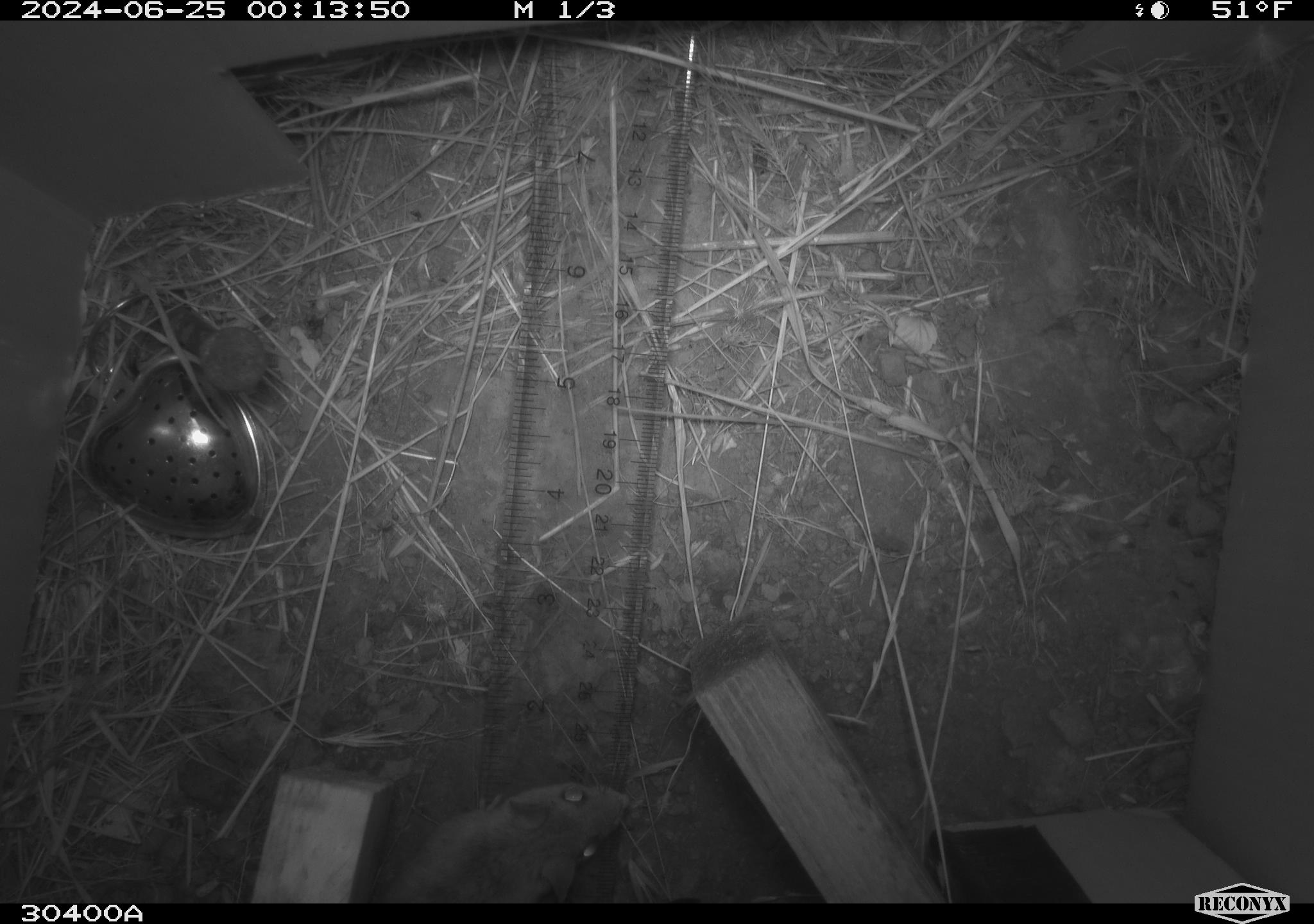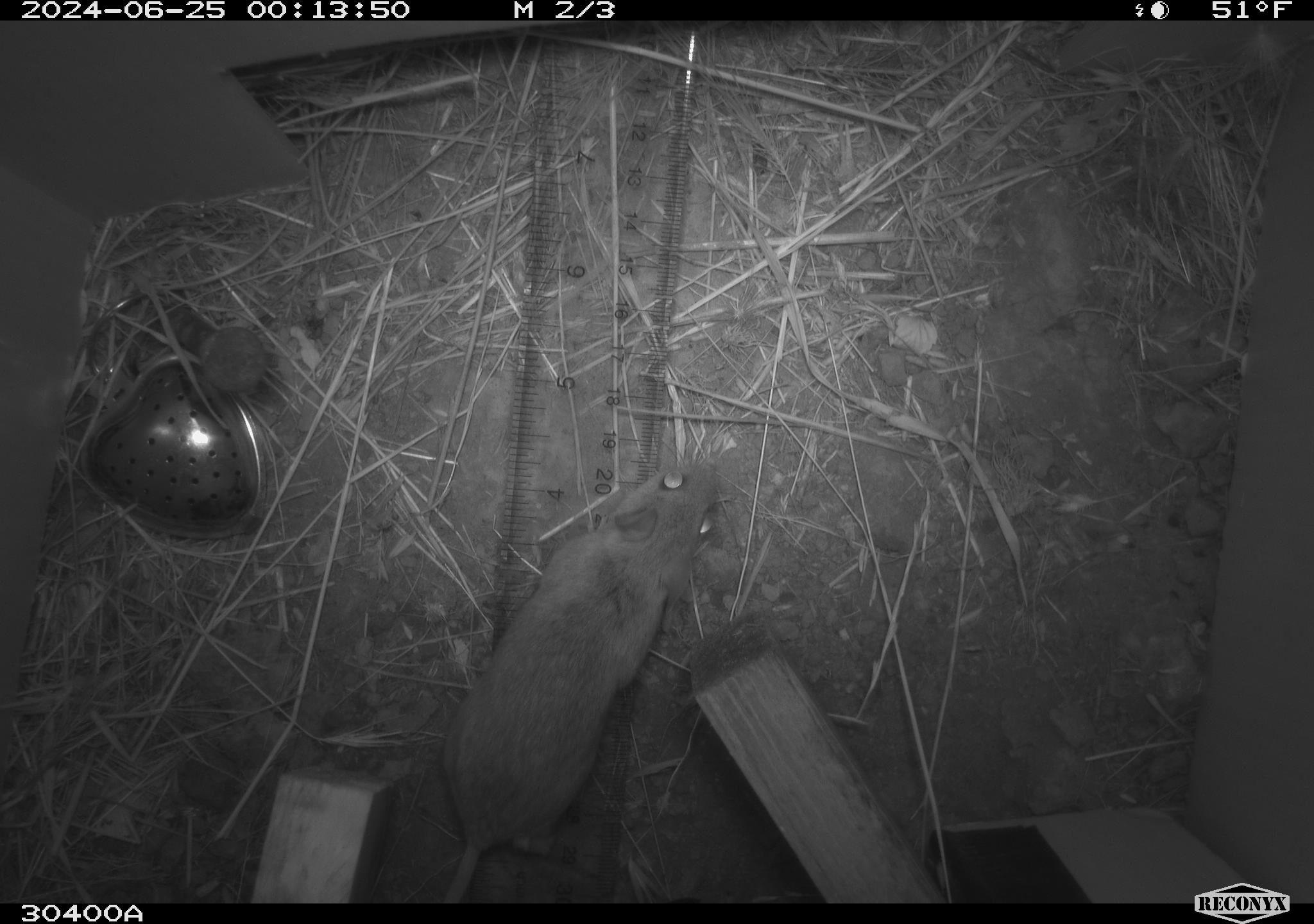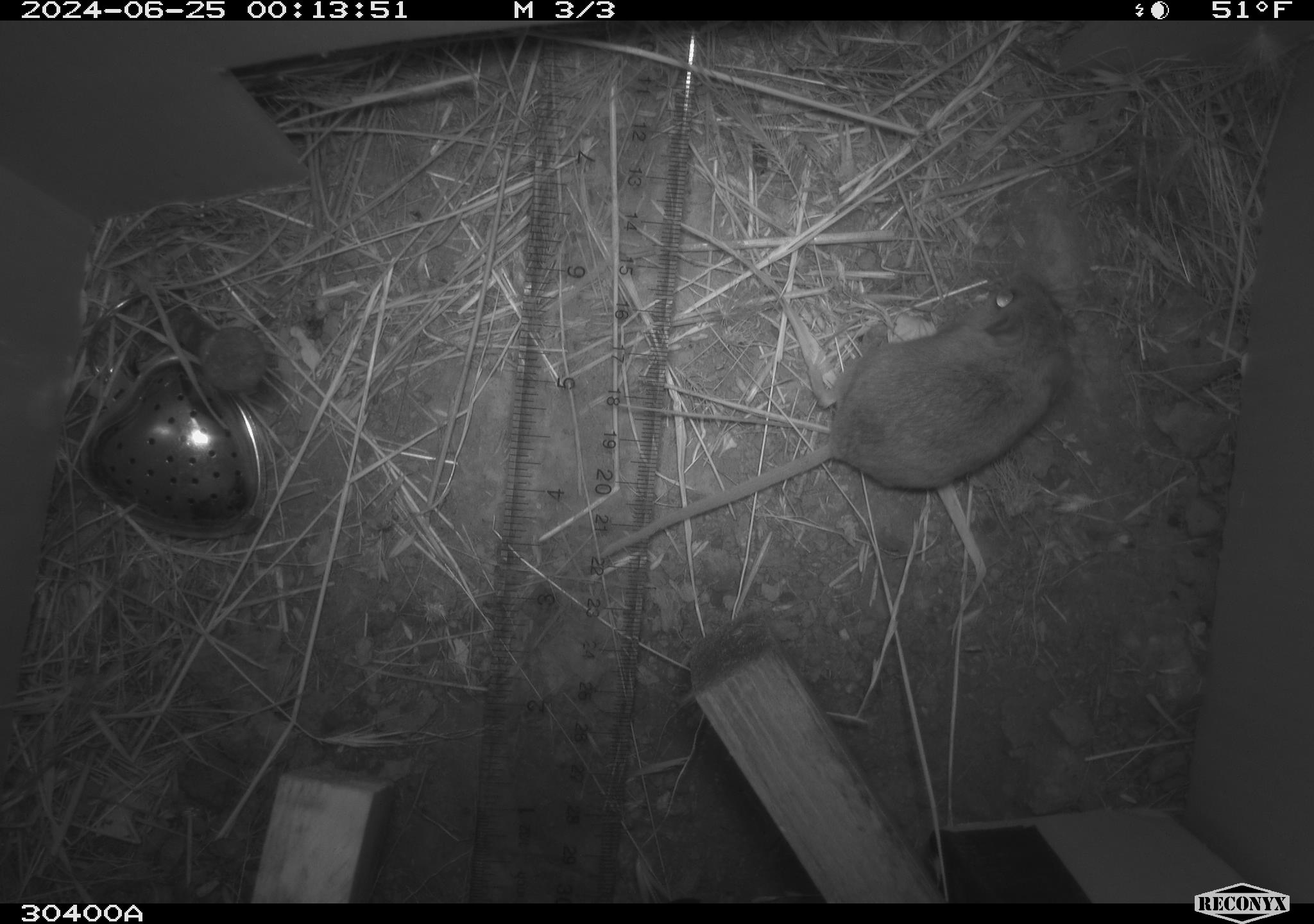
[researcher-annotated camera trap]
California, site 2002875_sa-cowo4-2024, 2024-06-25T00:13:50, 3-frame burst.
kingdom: Animalia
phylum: Chordata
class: Mammalia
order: Rodentia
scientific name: Rodentia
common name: rodent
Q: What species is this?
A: Rodent (Rodentia).